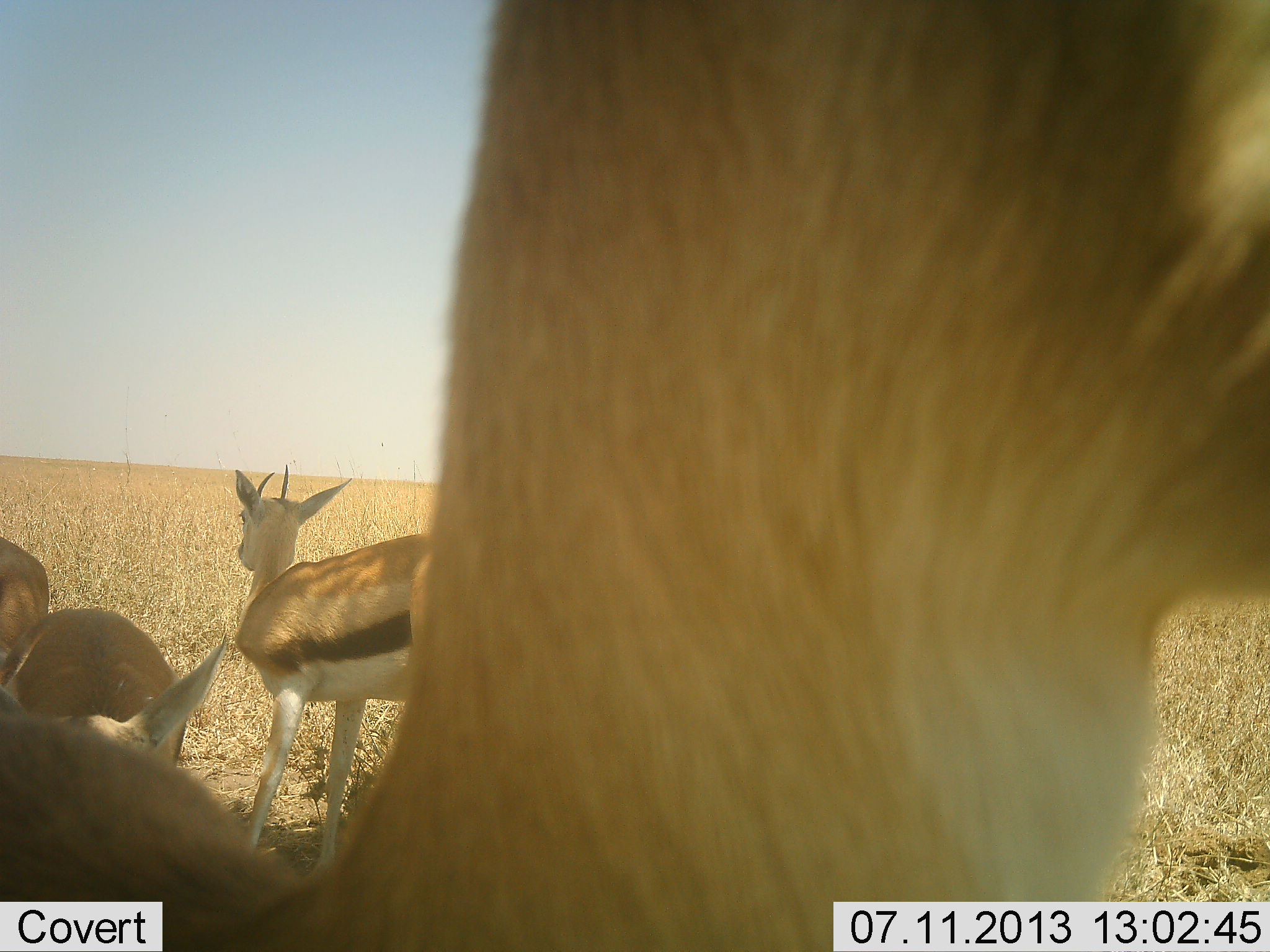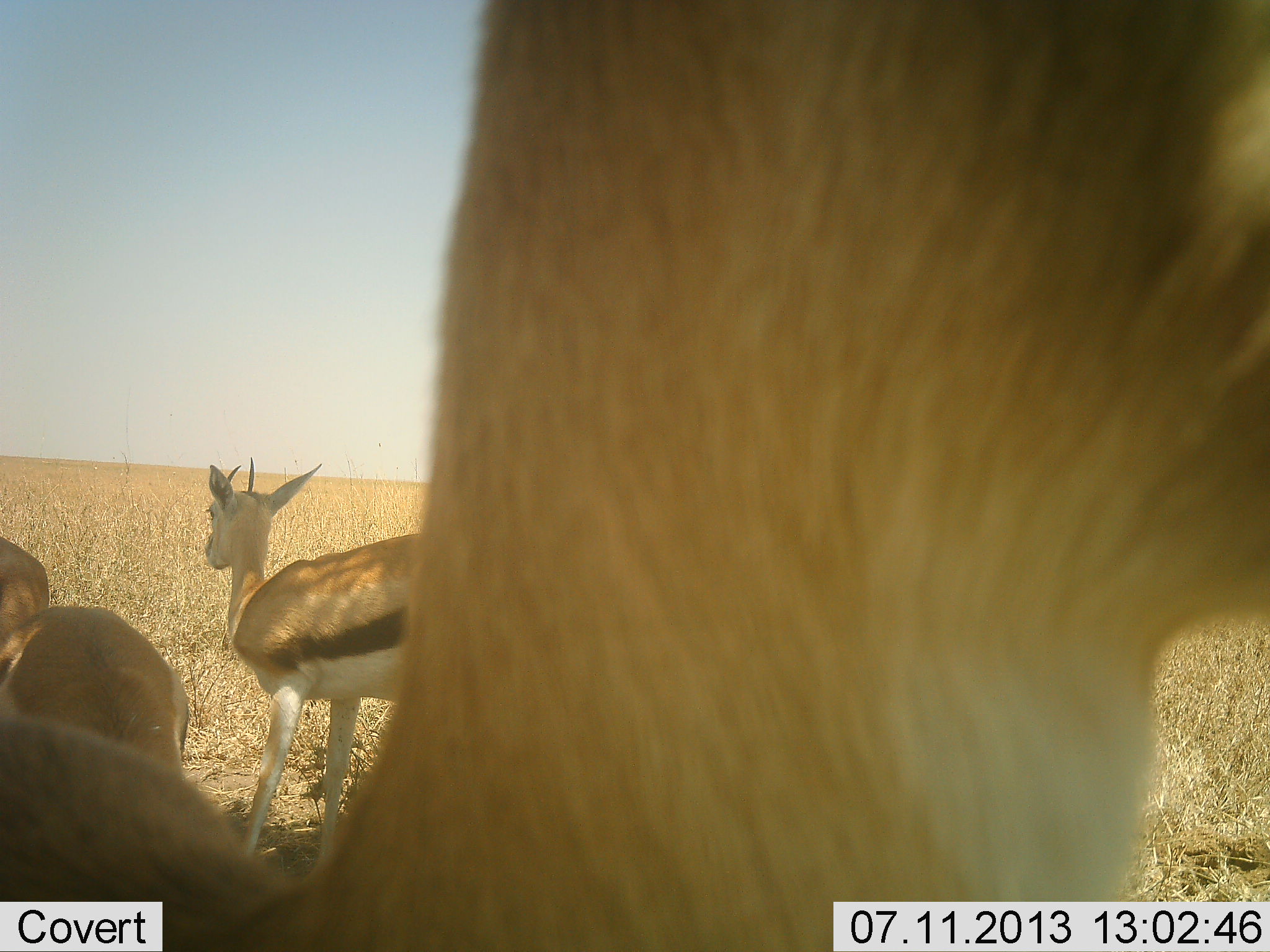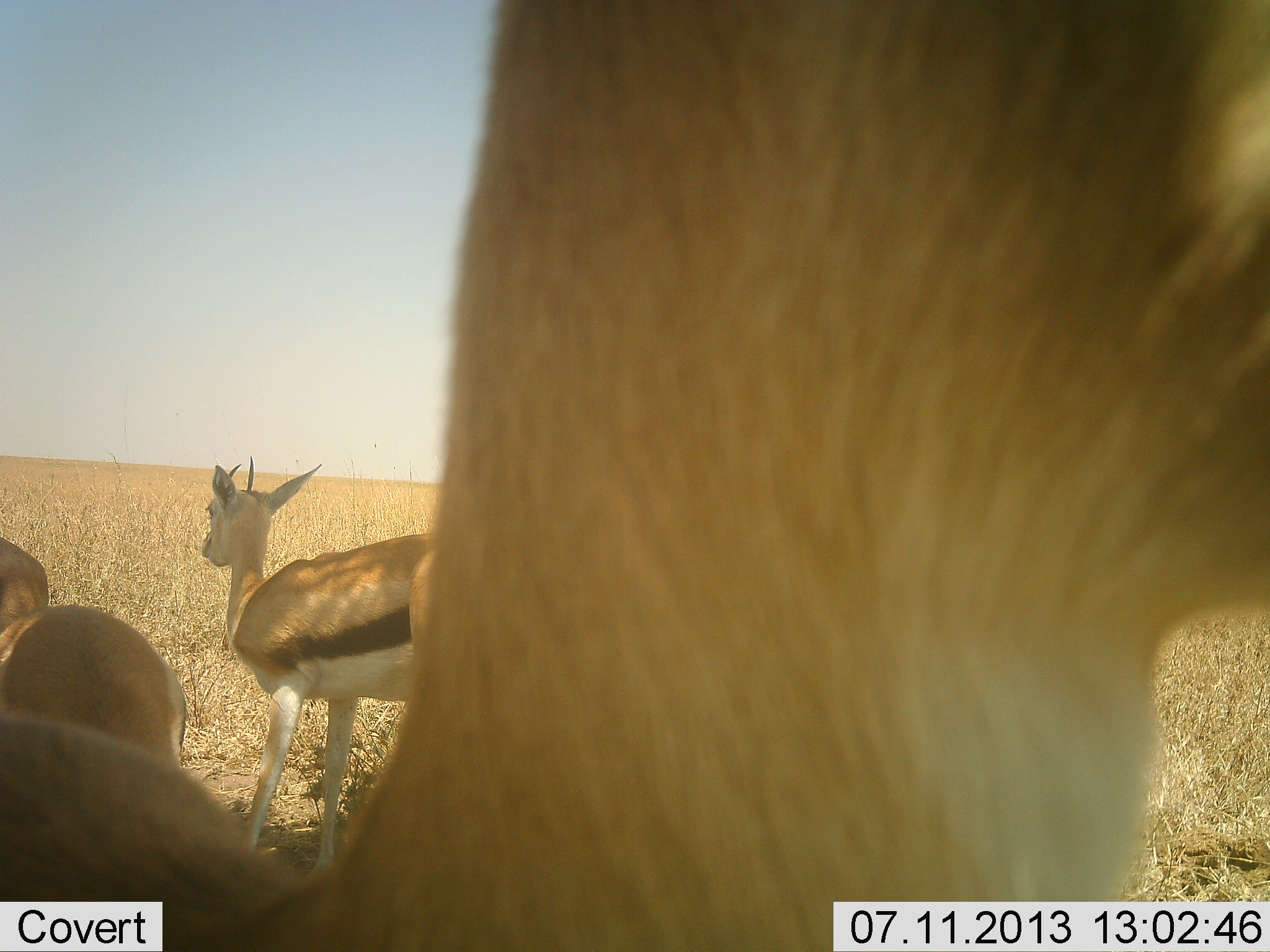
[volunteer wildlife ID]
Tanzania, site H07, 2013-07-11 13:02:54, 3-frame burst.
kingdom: Animalia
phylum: Chordata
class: Mammalia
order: Artiodactyla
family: Bovidae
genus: Eudorcas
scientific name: Eudorcas thomsonii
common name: thomson's gazelle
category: gazellethomsons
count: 4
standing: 94%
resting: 6%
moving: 6%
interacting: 0%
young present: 12%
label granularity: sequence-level